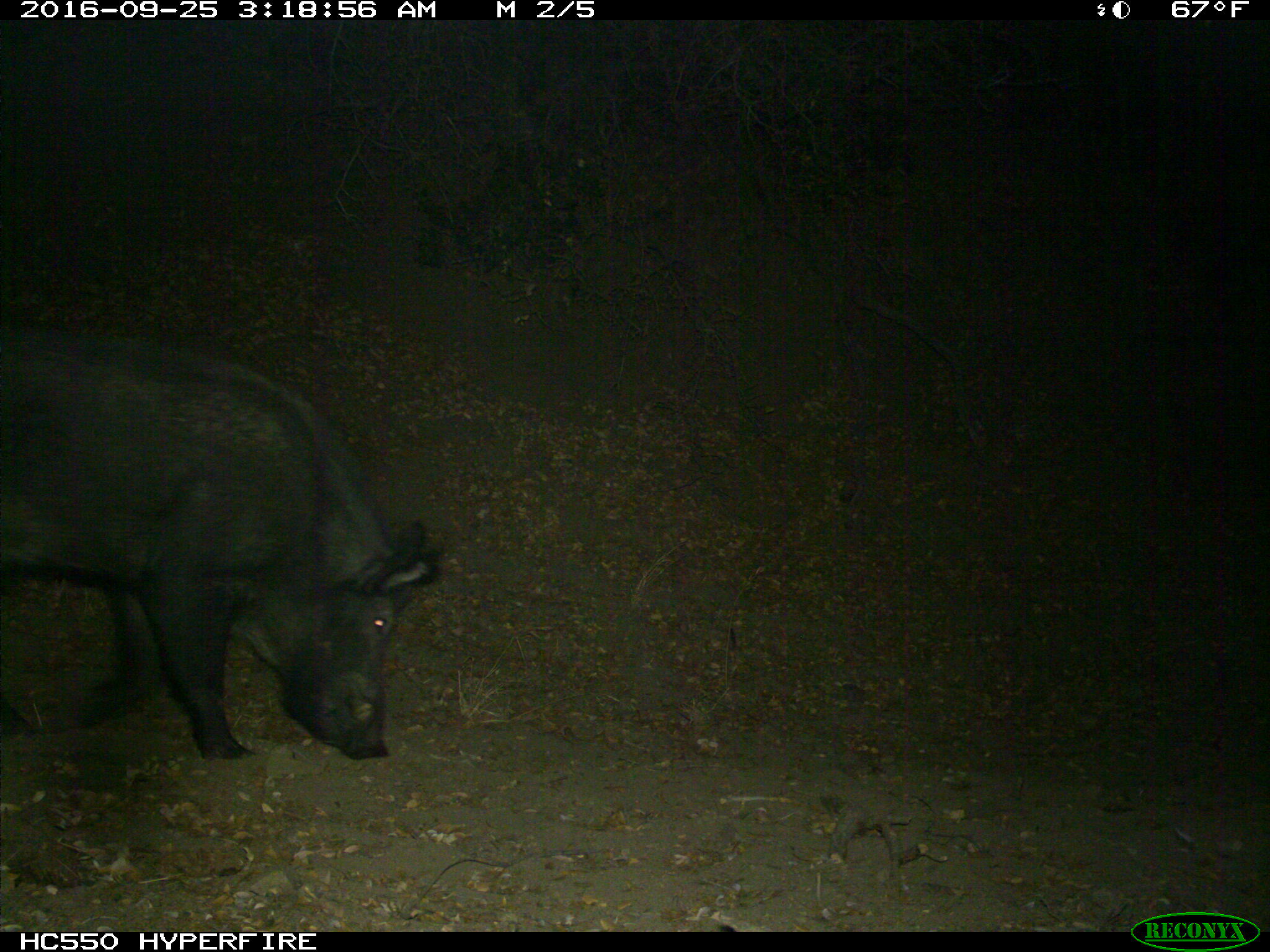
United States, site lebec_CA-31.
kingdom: Animalia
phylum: Chordata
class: Mammalia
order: Artiodactyla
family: Suidae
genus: Sus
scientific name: Sus scrofa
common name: wild boar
Sus scrofa (wild boar).